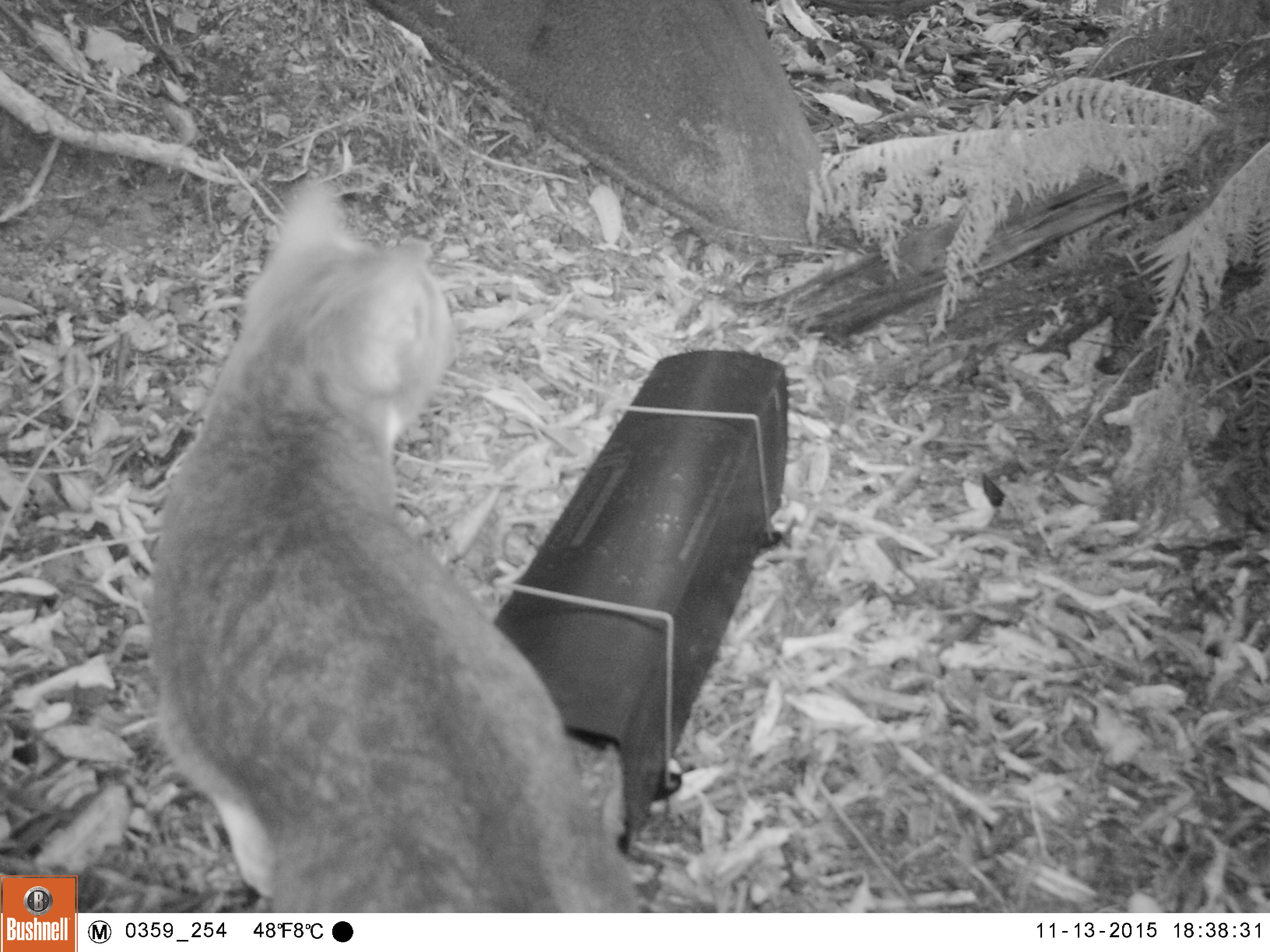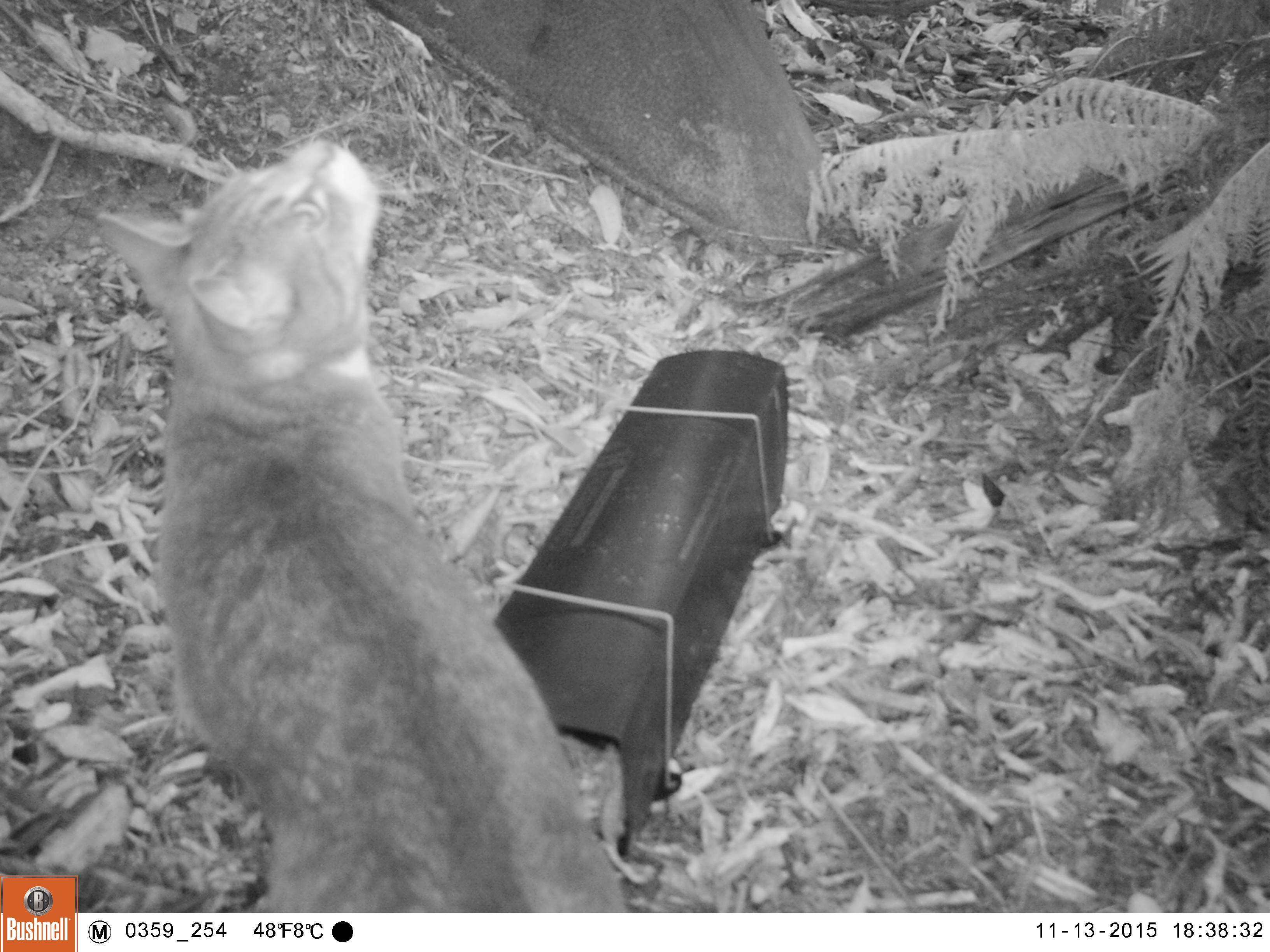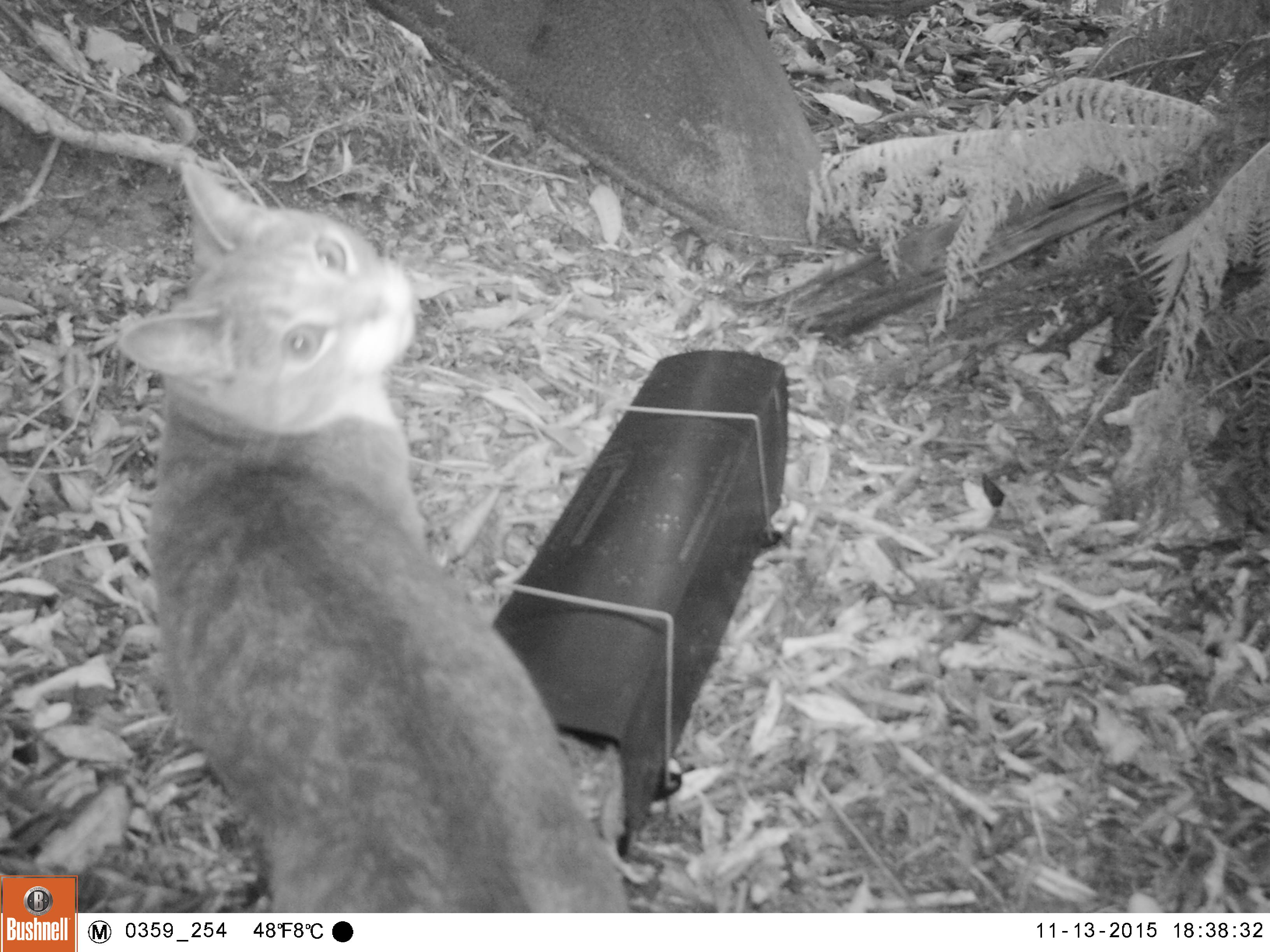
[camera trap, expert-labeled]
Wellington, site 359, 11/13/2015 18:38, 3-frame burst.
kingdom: Animalia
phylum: Chordata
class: Mammalia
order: Carnivora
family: Felidae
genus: Felis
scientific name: Felis catus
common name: cat